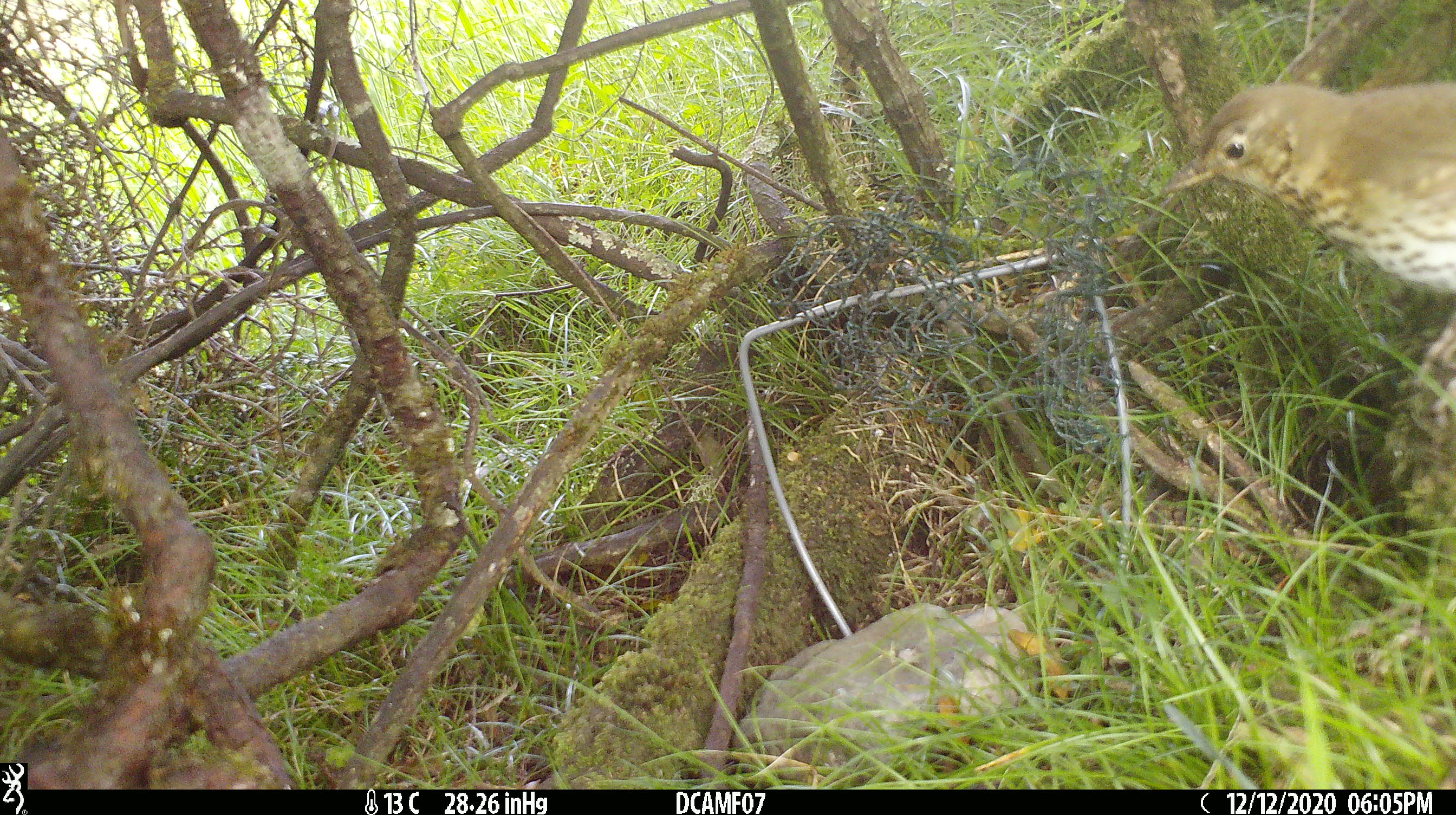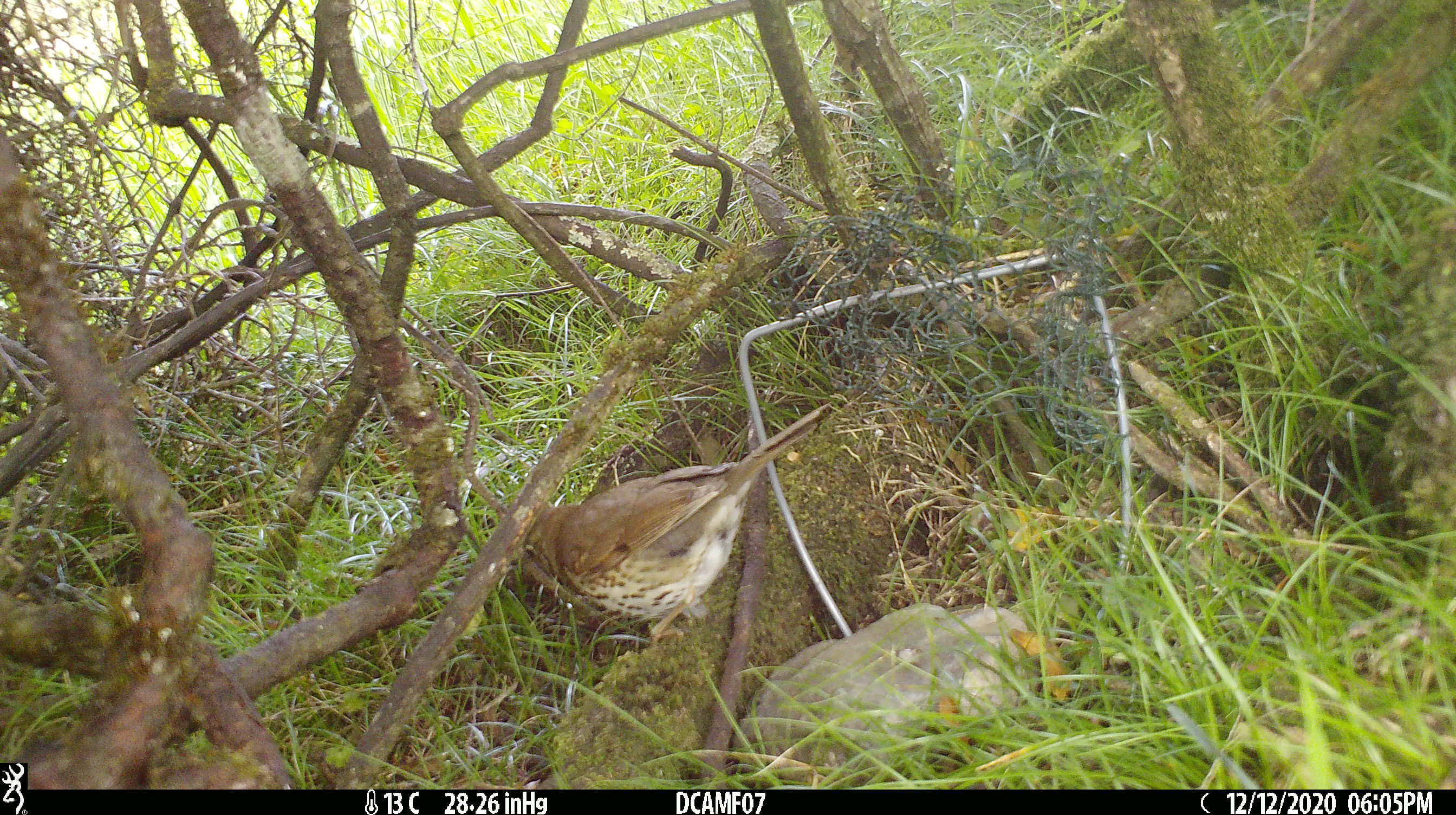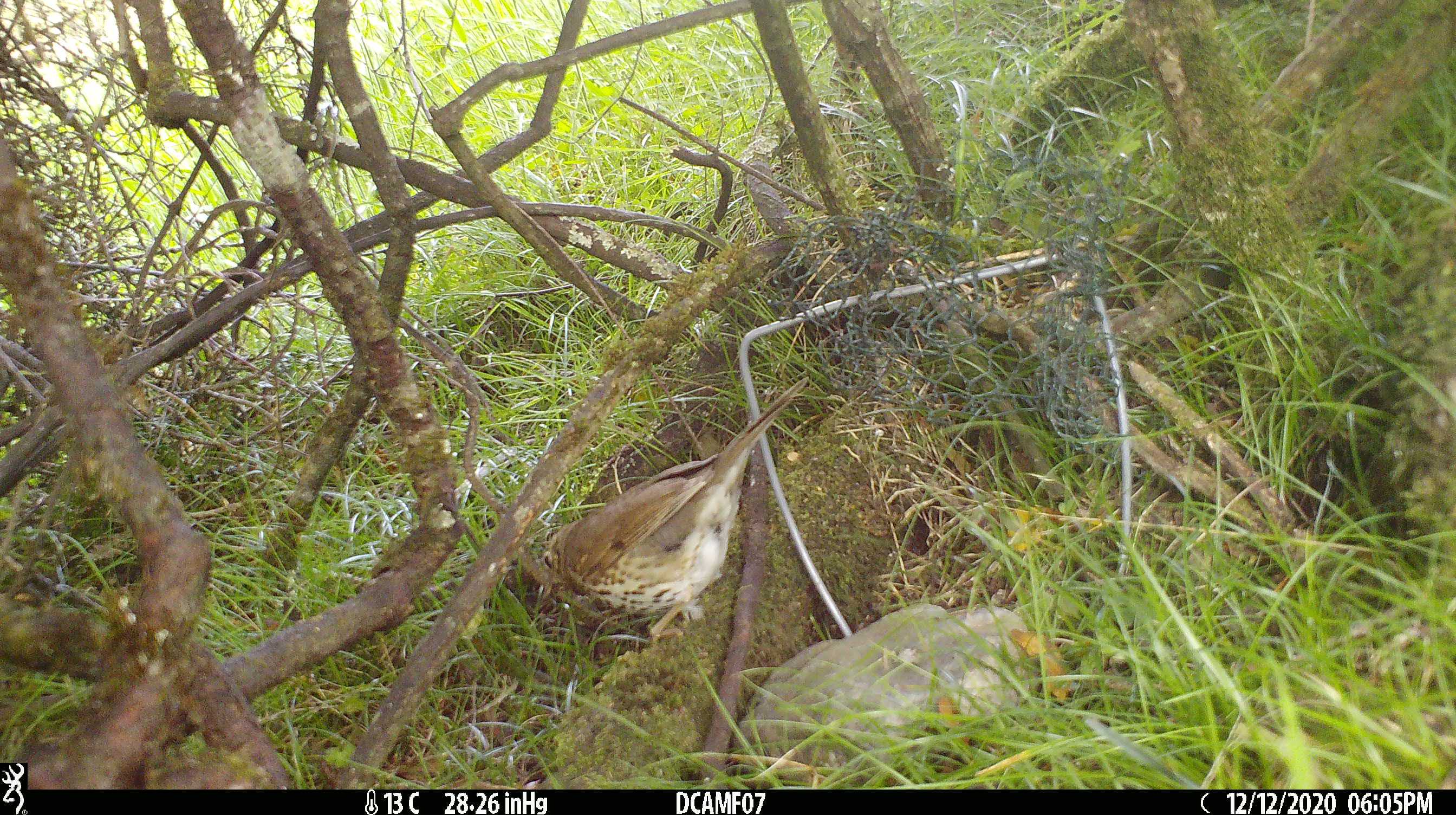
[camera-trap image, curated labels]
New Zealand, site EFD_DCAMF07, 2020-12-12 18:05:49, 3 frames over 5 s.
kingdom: Animalia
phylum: Chordata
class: Aves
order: Passeriformes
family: Turdidae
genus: Turdus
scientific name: Turdus philomelos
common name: song thrush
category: thrush